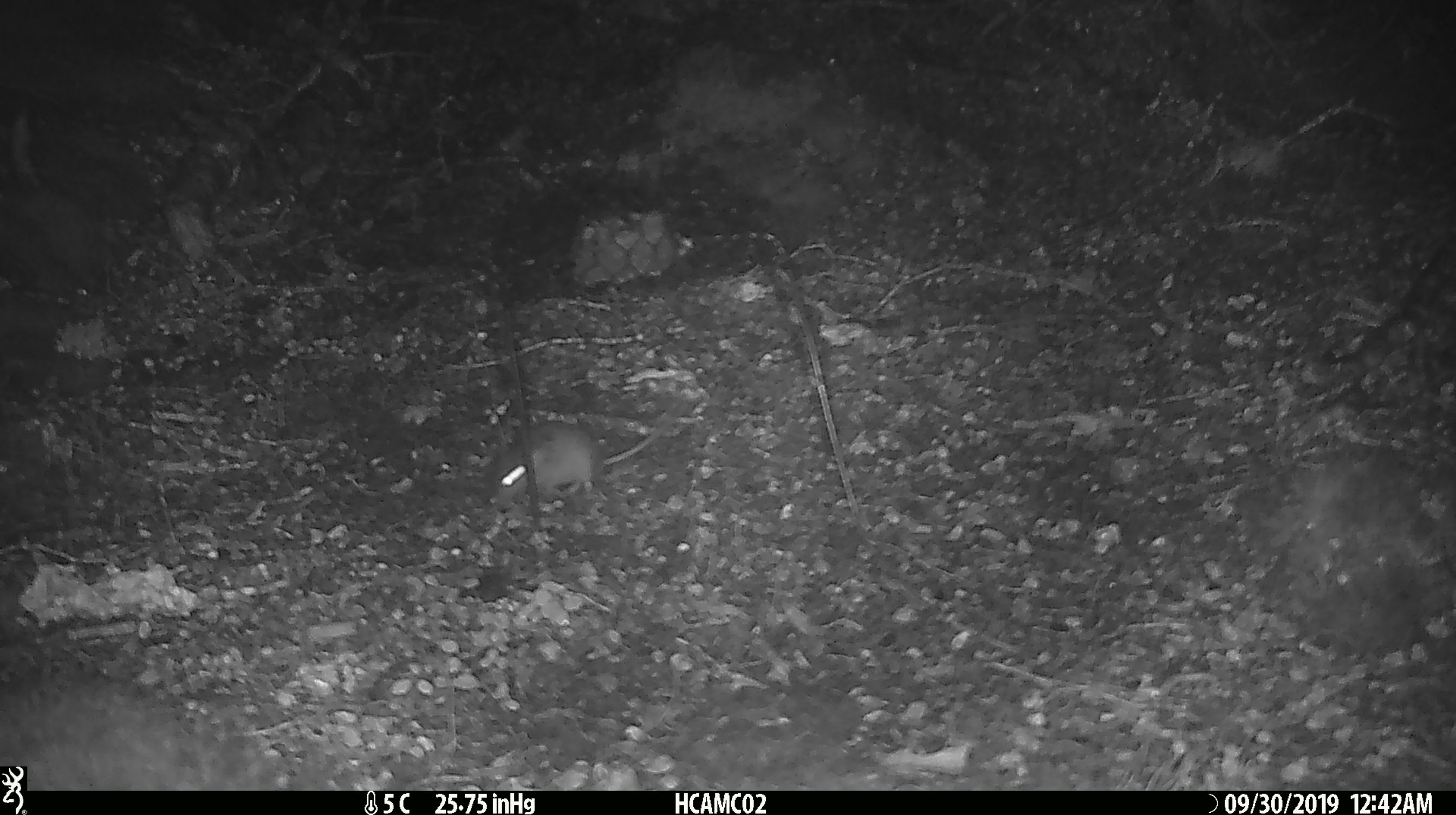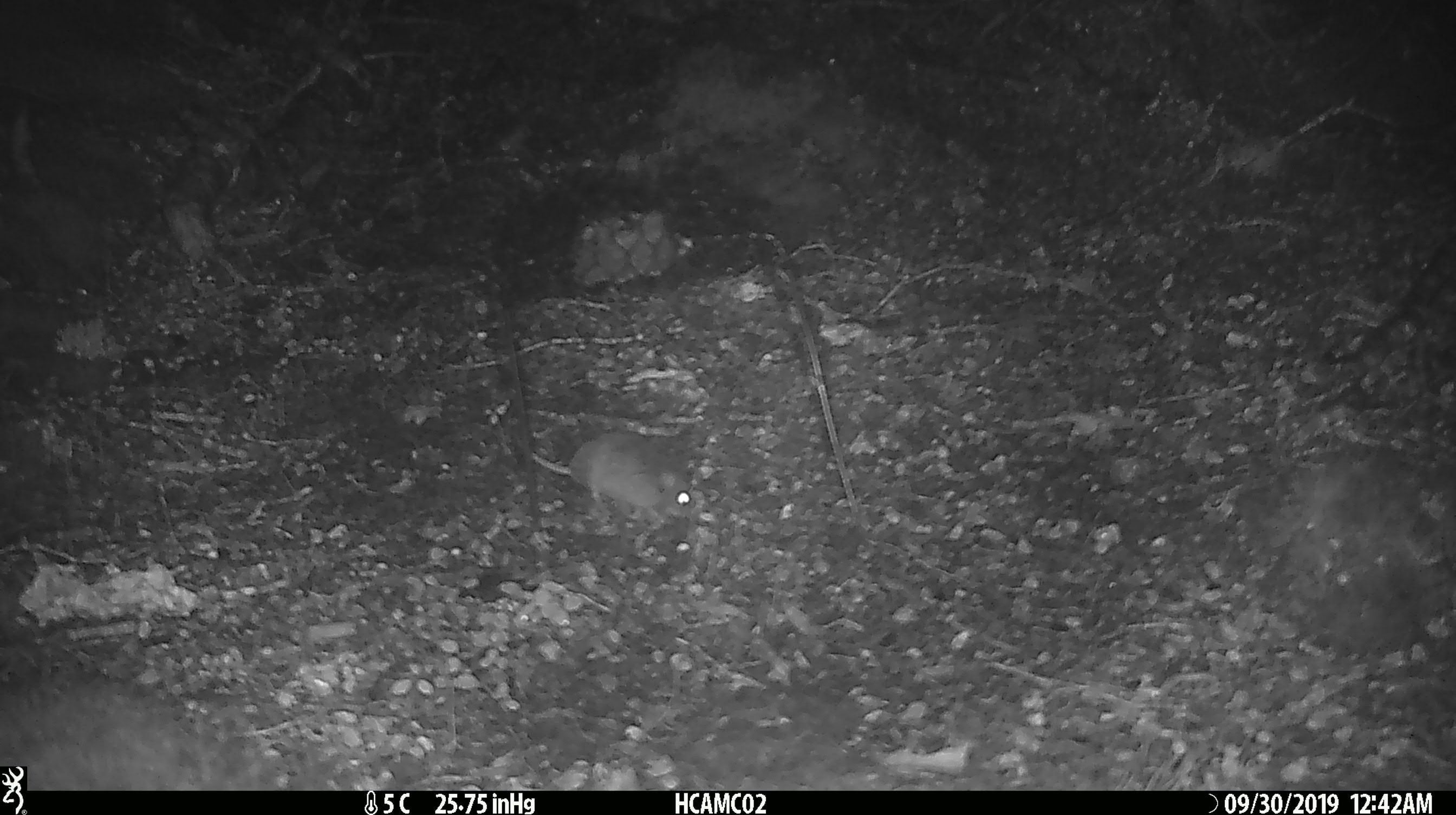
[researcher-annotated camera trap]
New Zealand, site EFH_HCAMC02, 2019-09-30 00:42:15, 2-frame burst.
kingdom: Animalia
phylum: Chordata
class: Mammalia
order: Rodentia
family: Muridae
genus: Mus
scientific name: Mus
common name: mouse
Mouse (Mus).